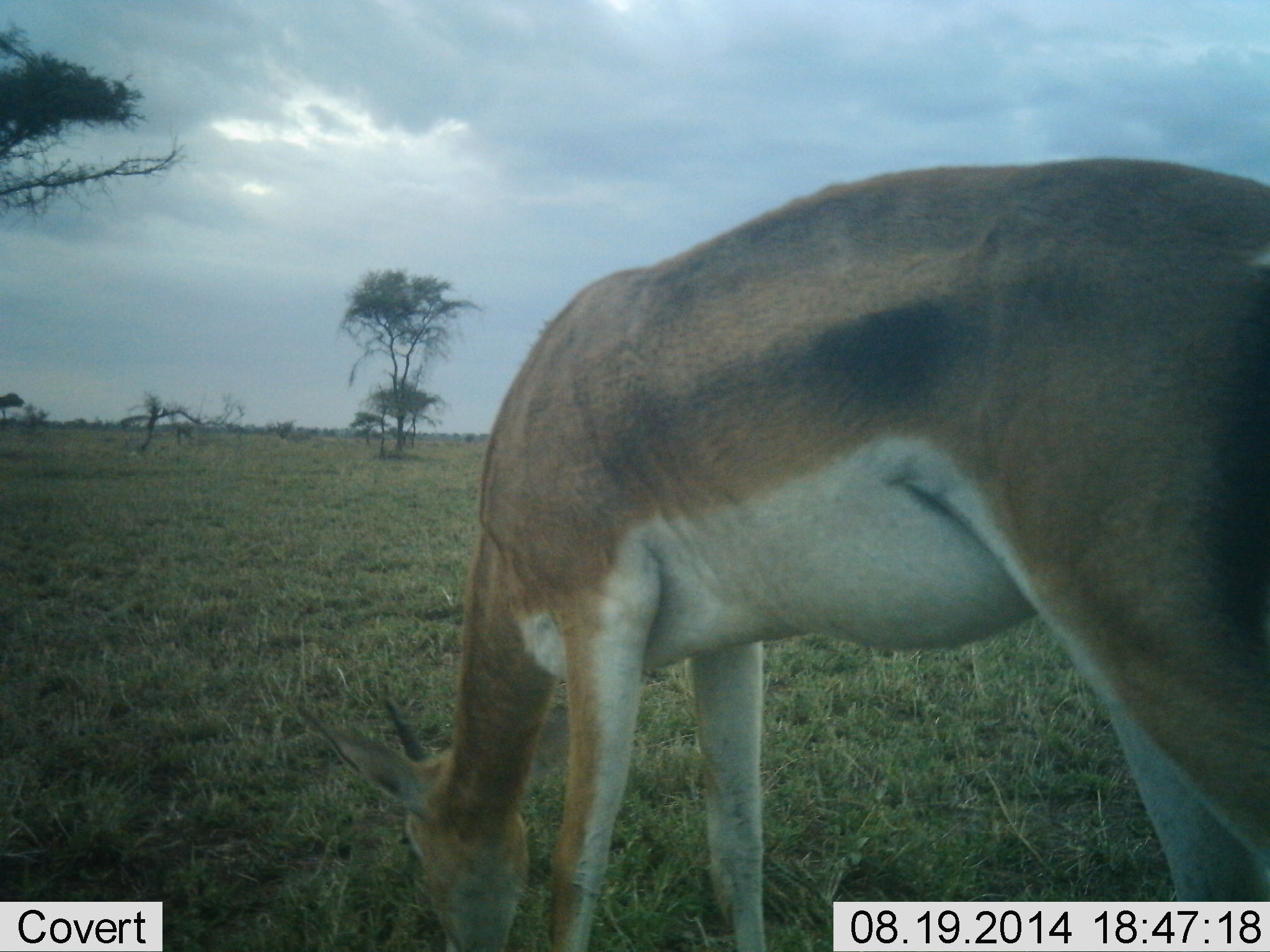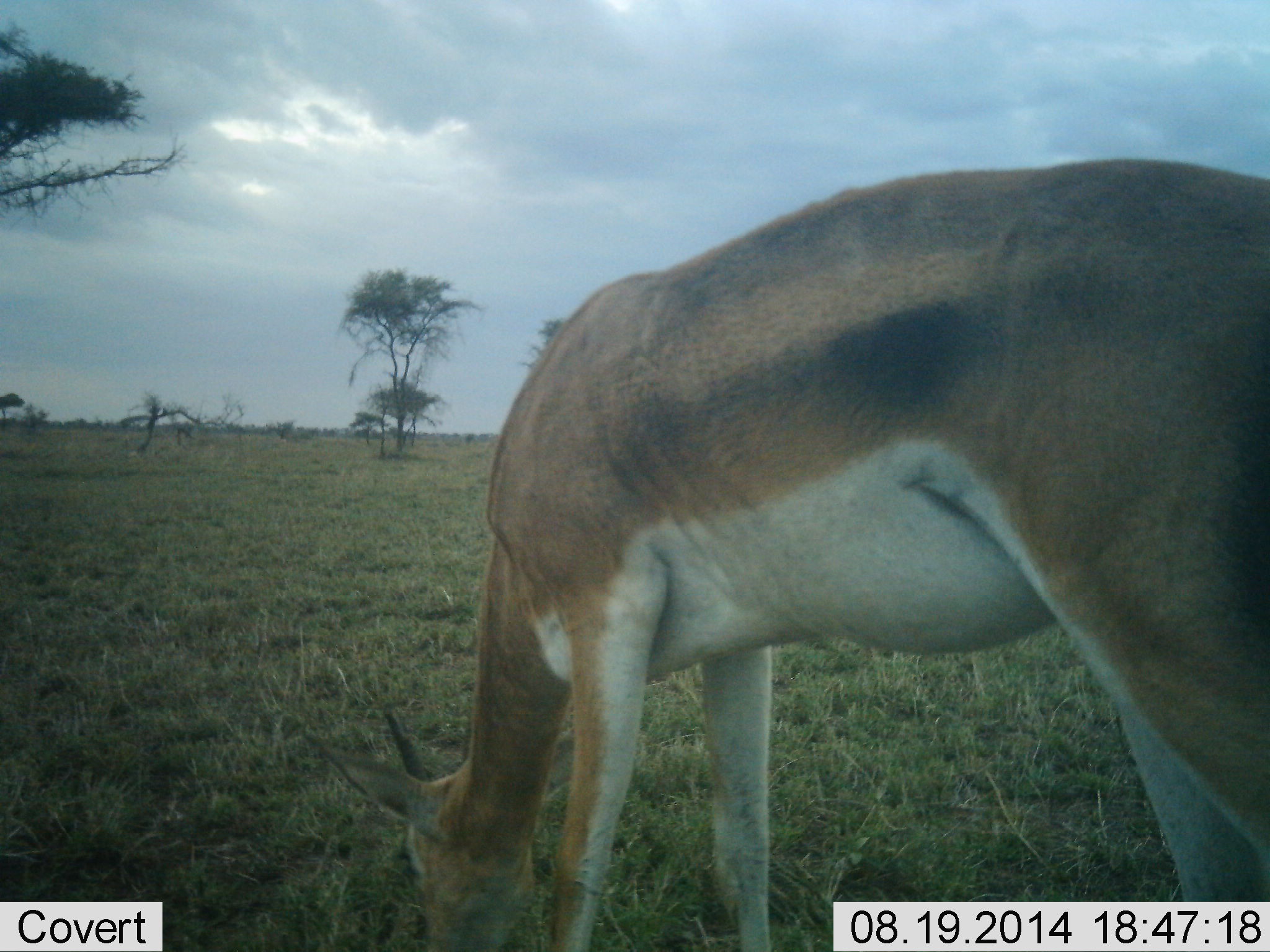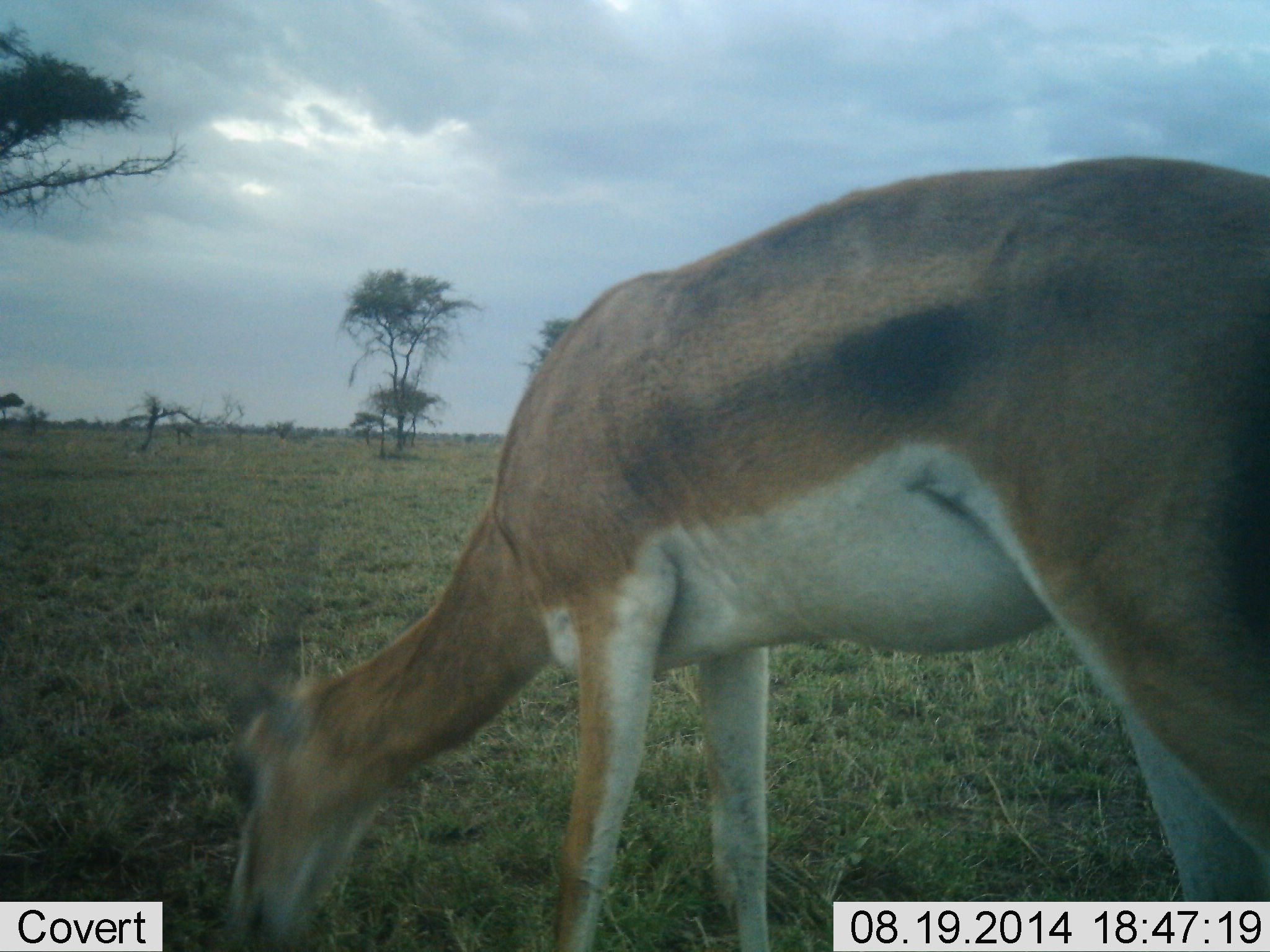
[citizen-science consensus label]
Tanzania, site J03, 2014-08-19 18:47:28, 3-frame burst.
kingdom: Animalia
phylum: Chordata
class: Mammalia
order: Artiodactyla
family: Bovidae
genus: Nanger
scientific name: Nanger granti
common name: grant's gazelle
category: gazellegrants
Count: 1.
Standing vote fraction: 10%.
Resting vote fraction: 0%.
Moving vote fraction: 0%.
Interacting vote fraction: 0%.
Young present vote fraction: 10%.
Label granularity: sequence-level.